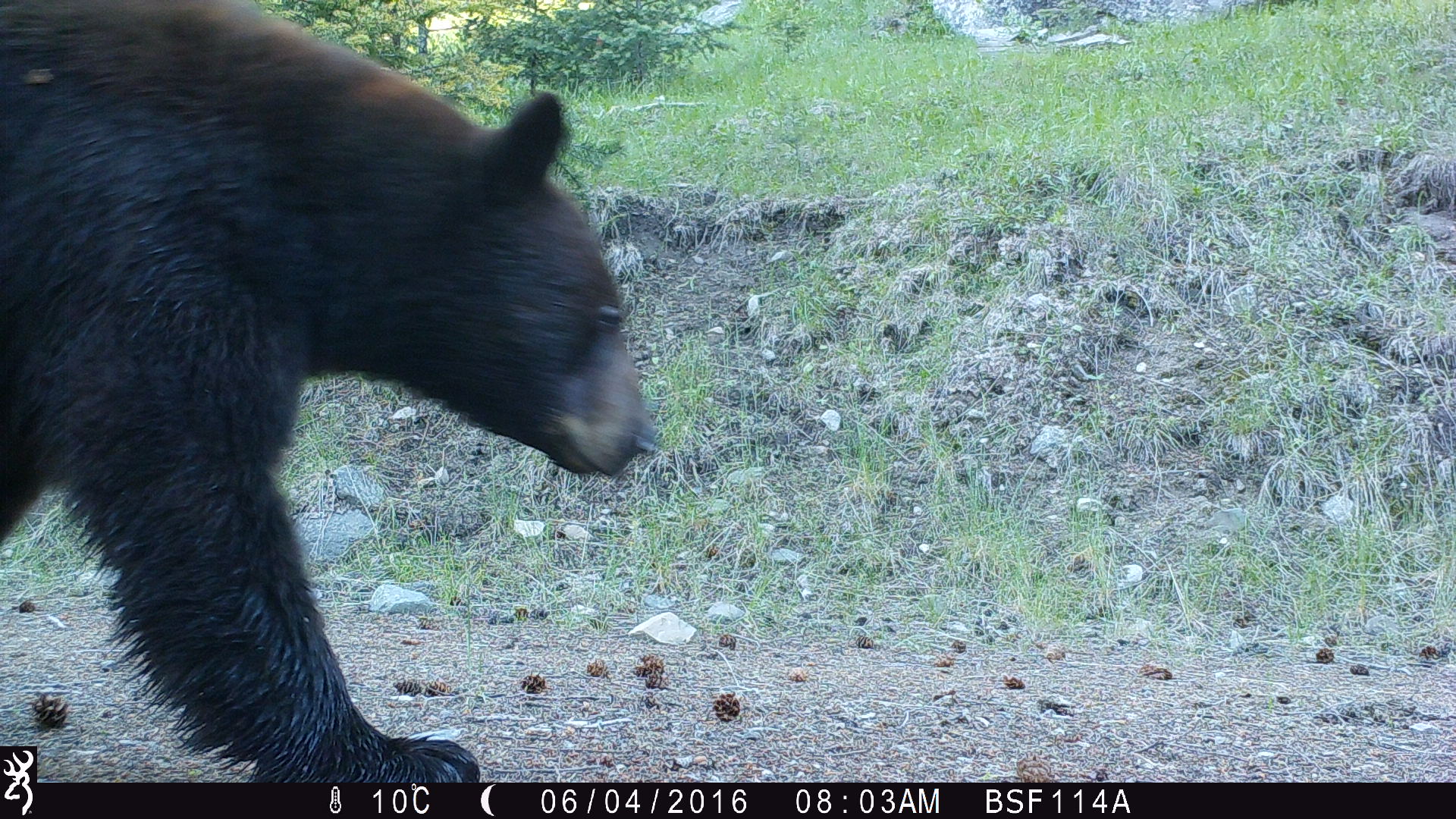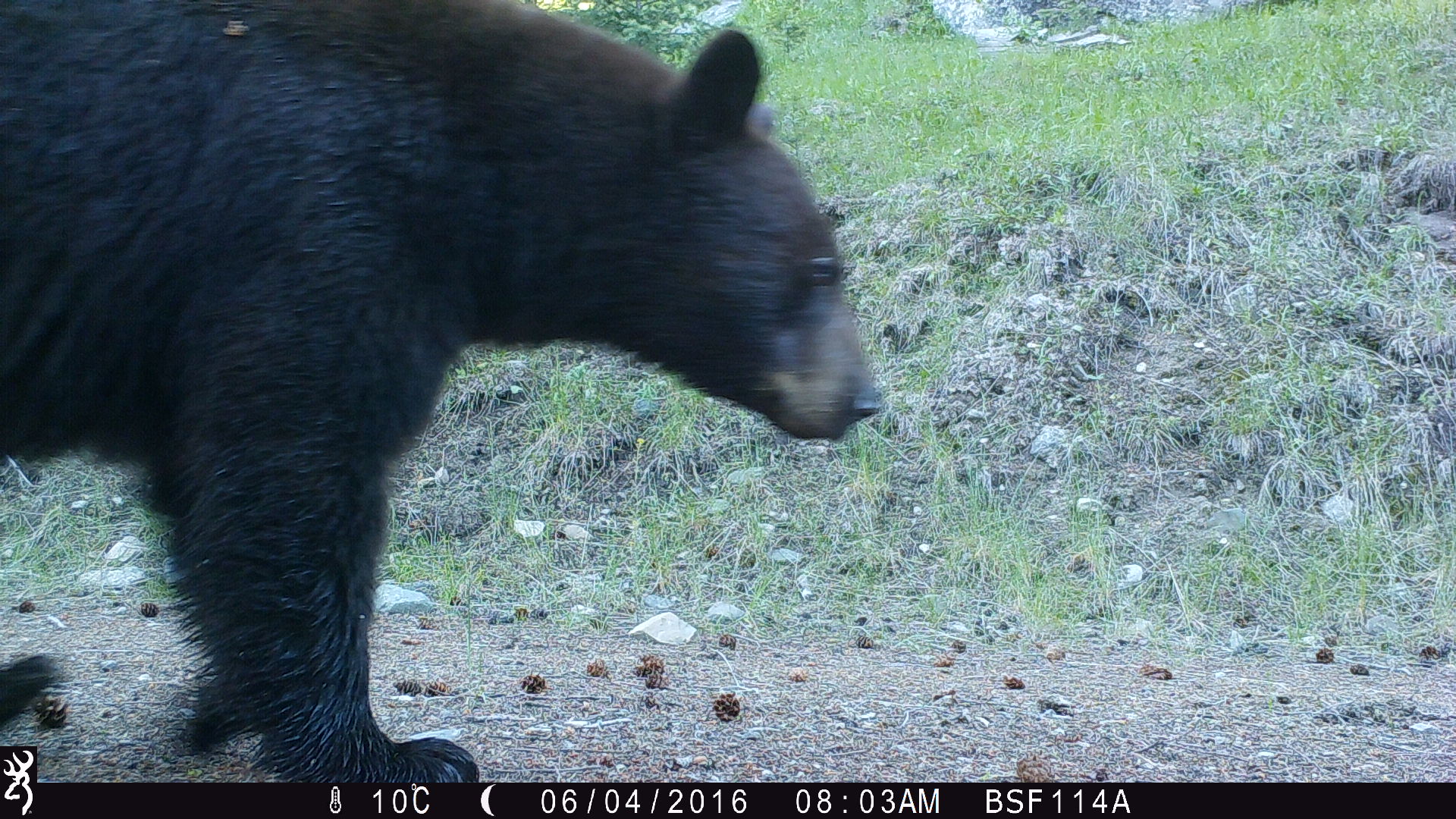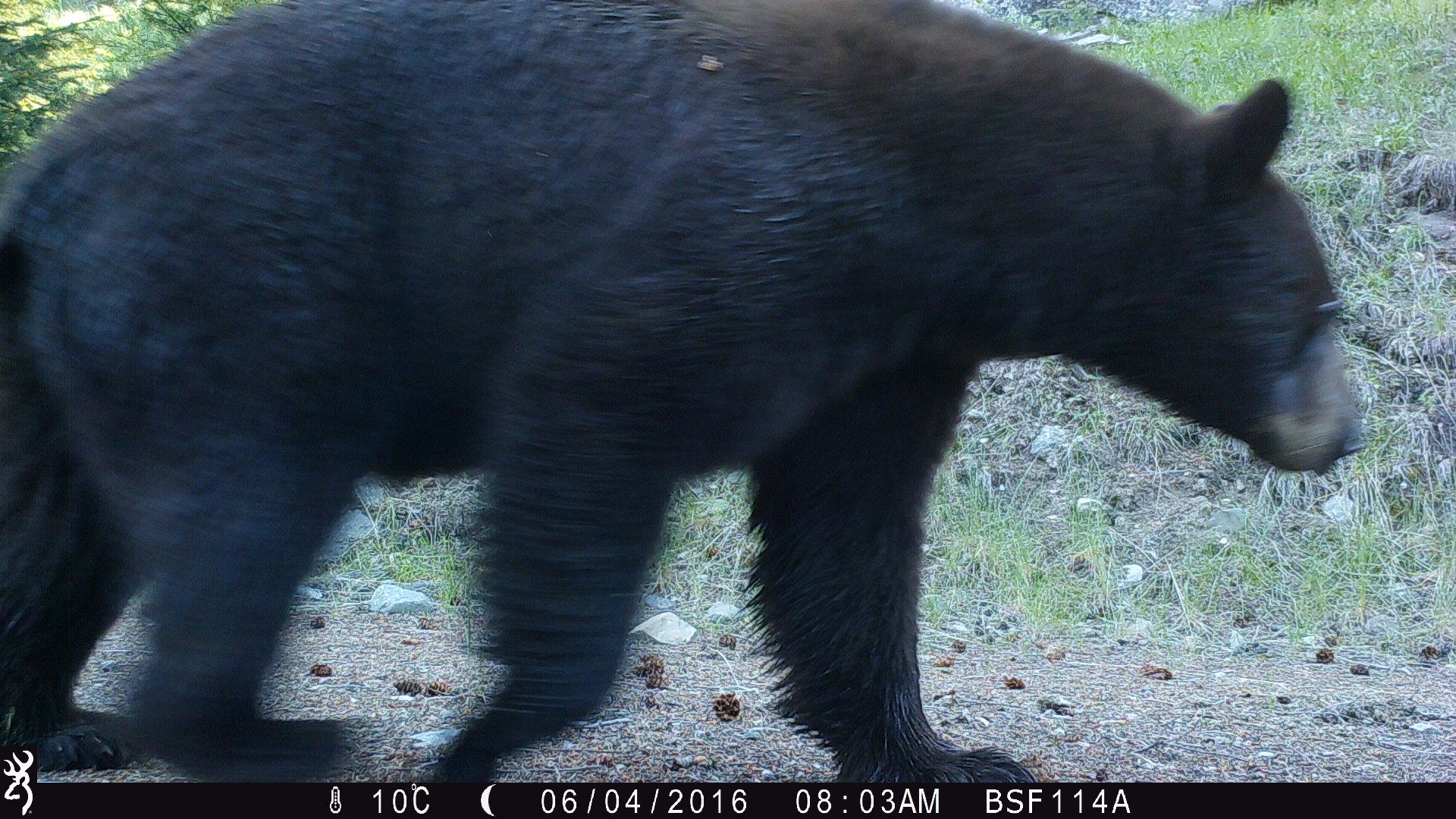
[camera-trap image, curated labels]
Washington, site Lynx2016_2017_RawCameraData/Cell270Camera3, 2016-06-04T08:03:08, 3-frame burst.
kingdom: Animalia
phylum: Chordata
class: Mammalia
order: Carnivora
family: Ursidae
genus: Ursus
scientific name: Ursus americanus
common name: american black bear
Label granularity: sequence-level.